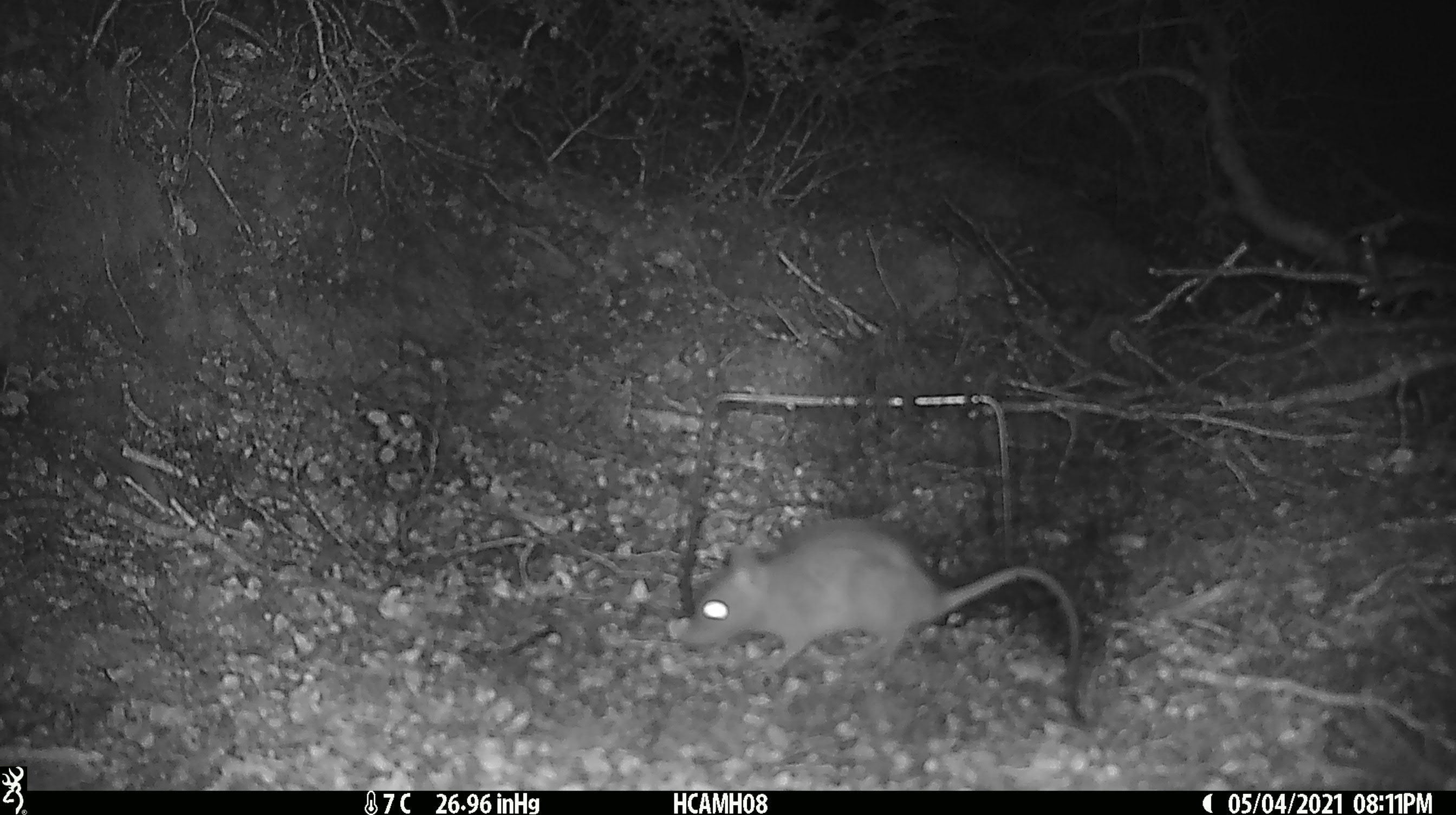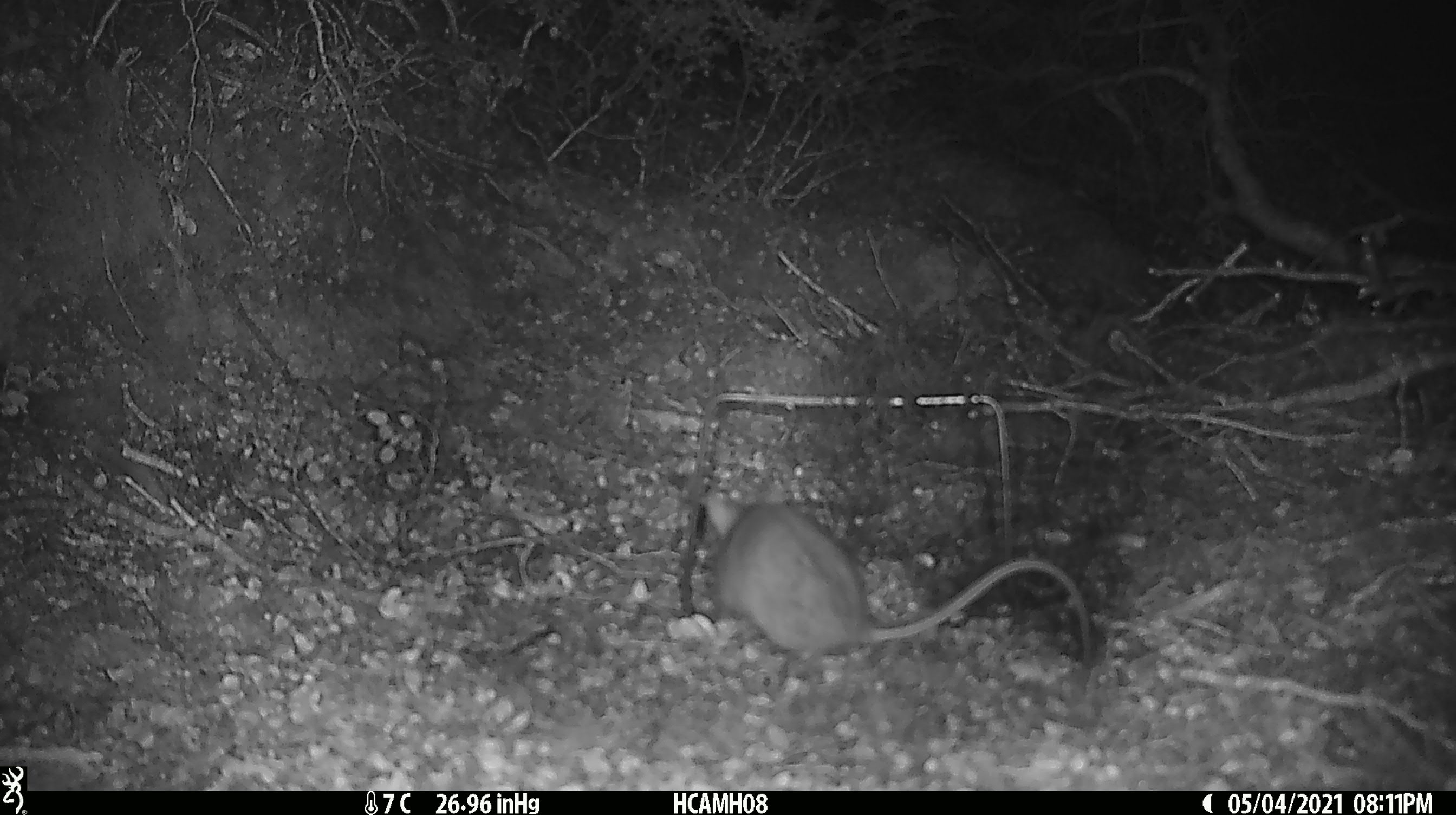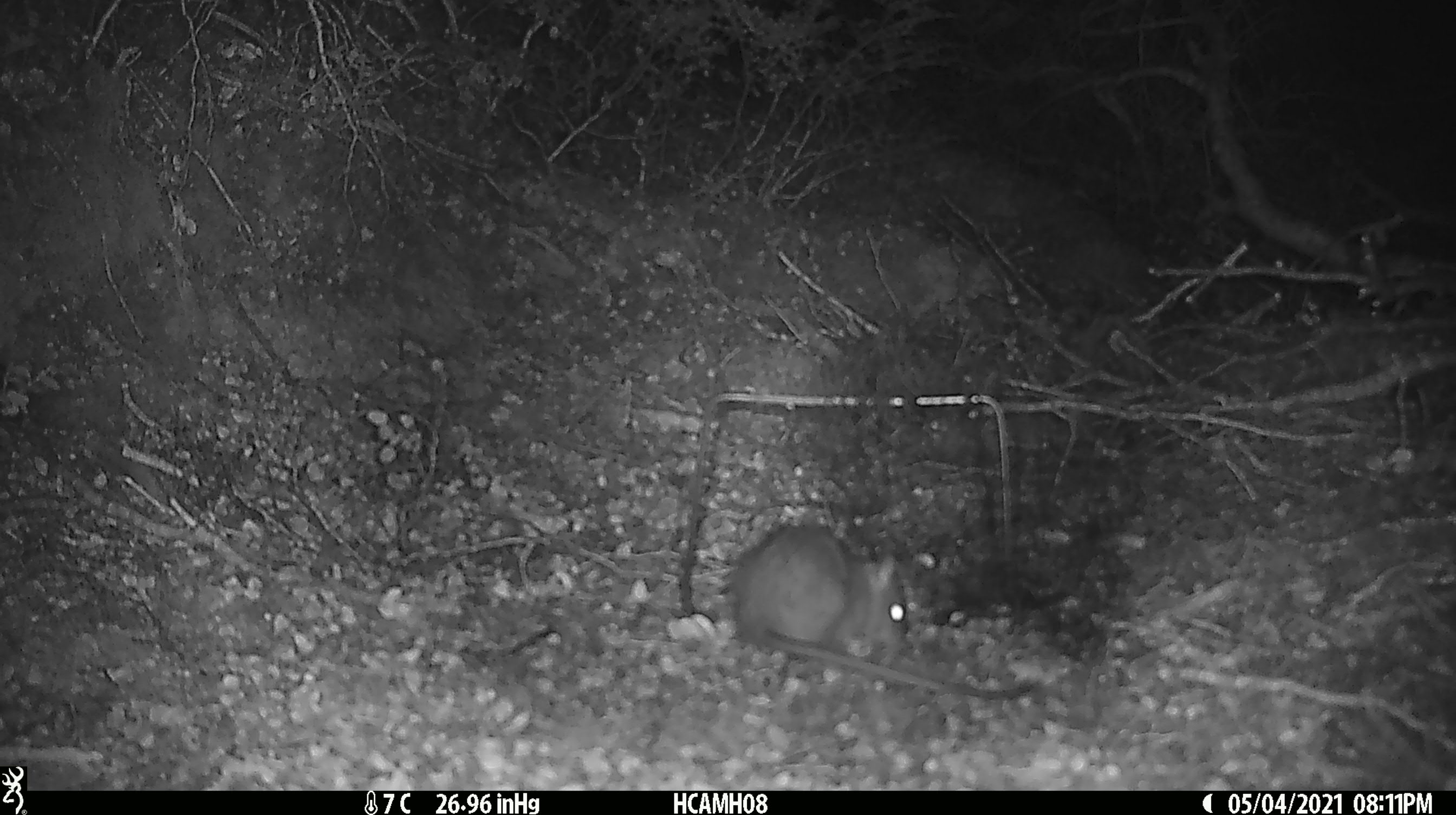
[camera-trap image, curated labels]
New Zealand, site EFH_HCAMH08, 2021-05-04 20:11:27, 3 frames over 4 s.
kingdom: Animalia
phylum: Chordata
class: Mammalia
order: Rodentia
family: Muridae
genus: Rattus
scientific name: Rattus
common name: rat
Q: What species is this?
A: Rat (Rattus).